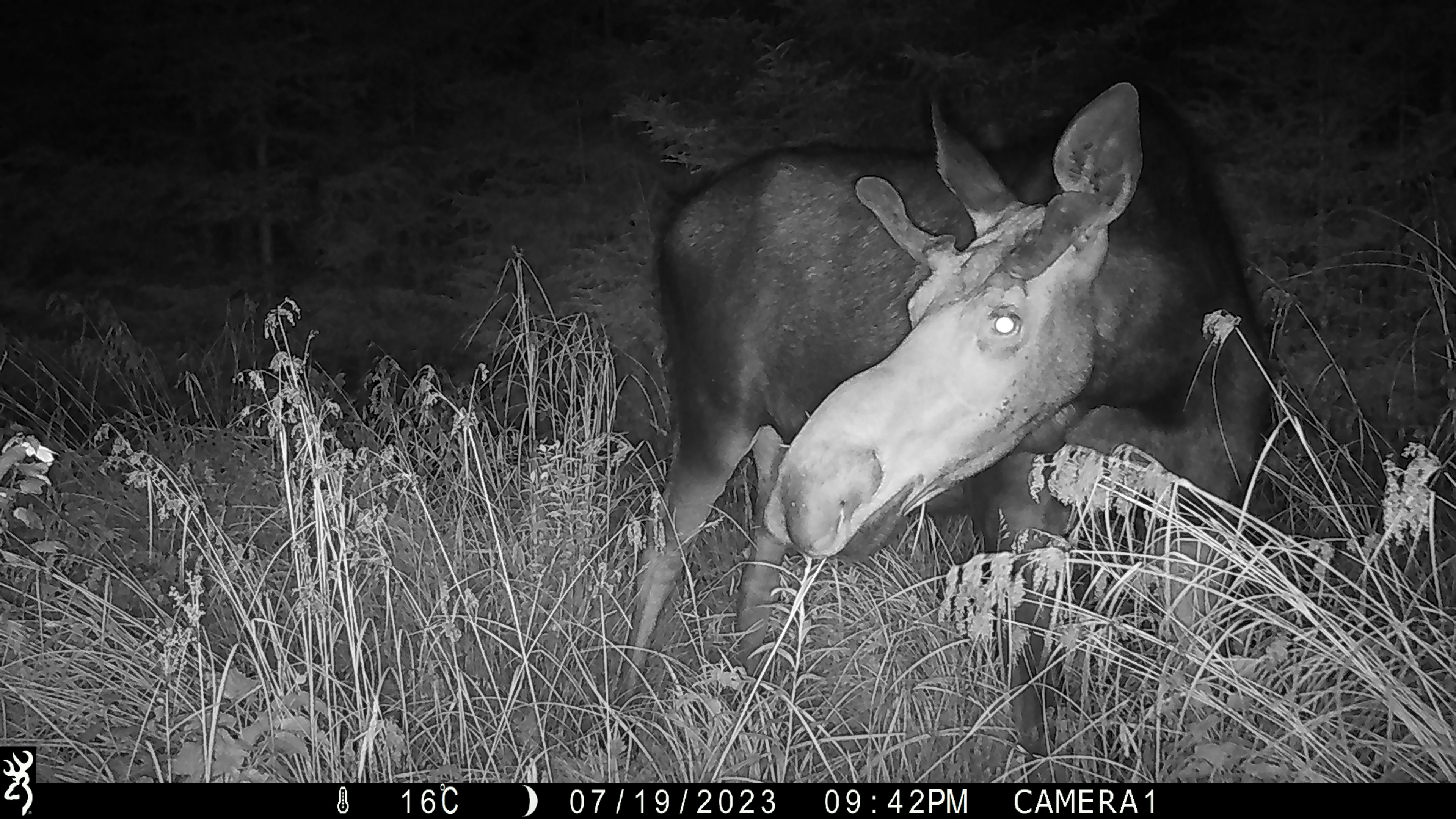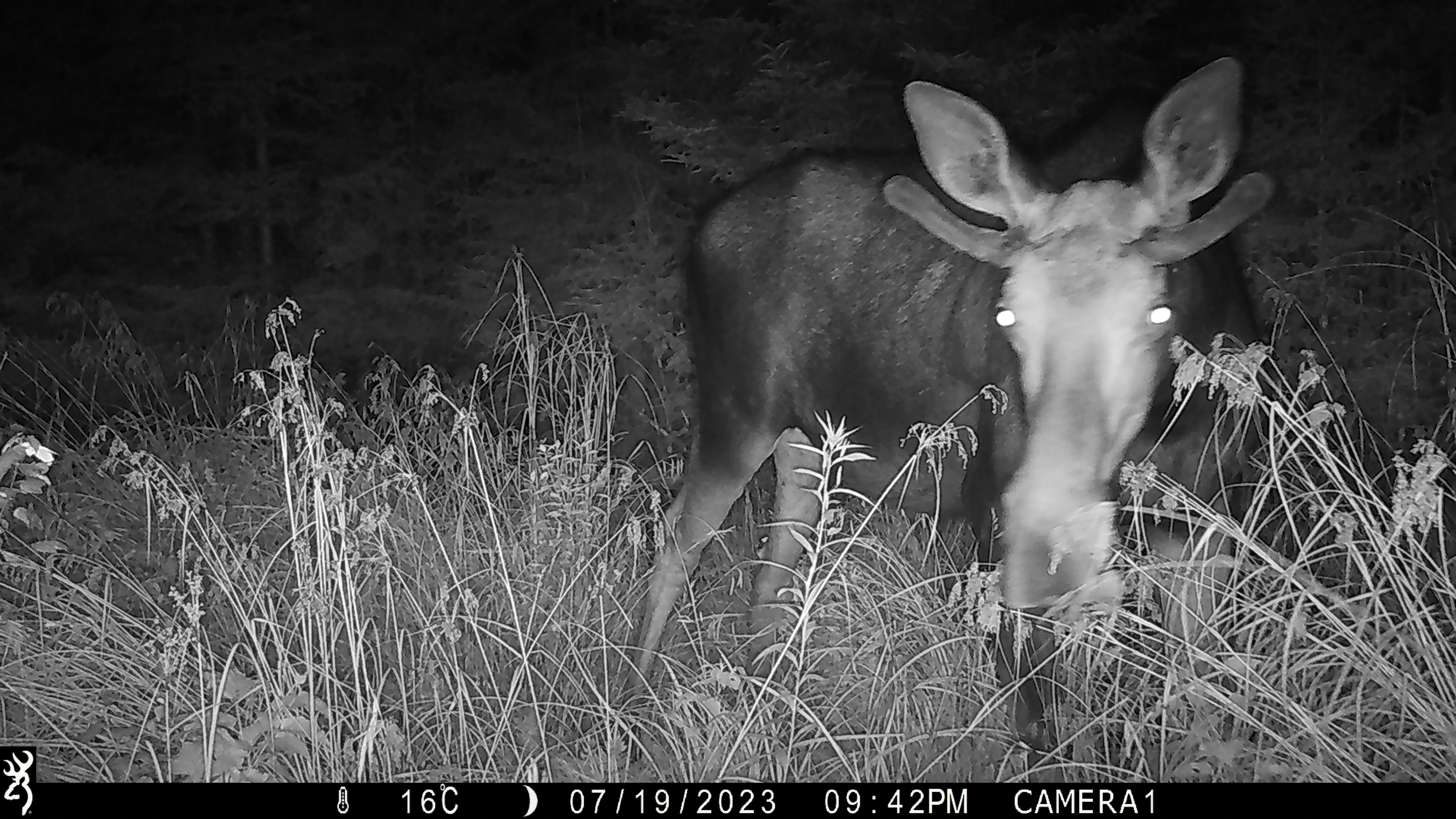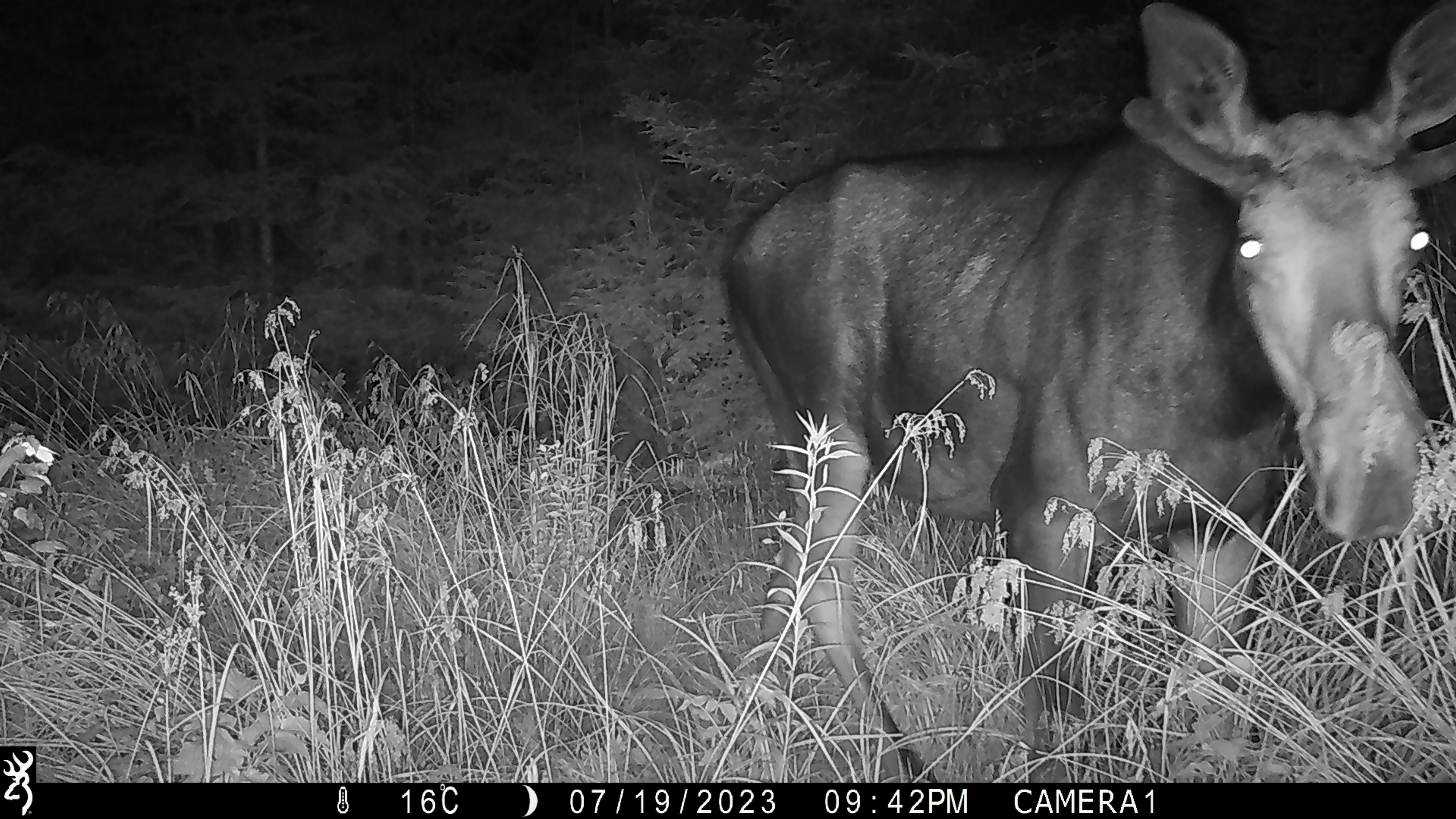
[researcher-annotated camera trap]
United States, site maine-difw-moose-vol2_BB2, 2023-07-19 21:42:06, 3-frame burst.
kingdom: Animalia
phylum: Chordata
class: Mammalia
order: Artiodactyla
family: Cervidae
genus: Alces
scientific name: Alces alces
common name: moose